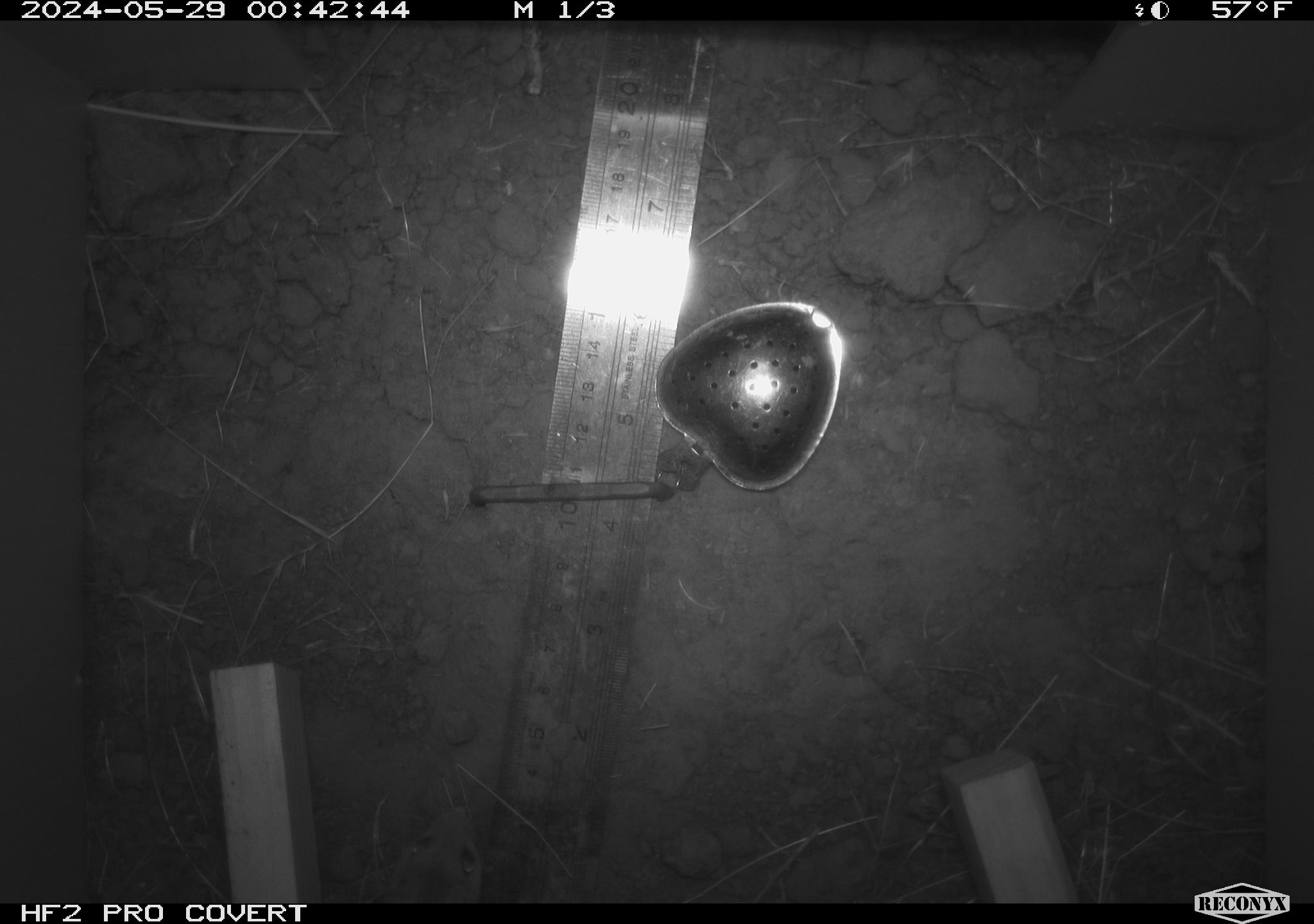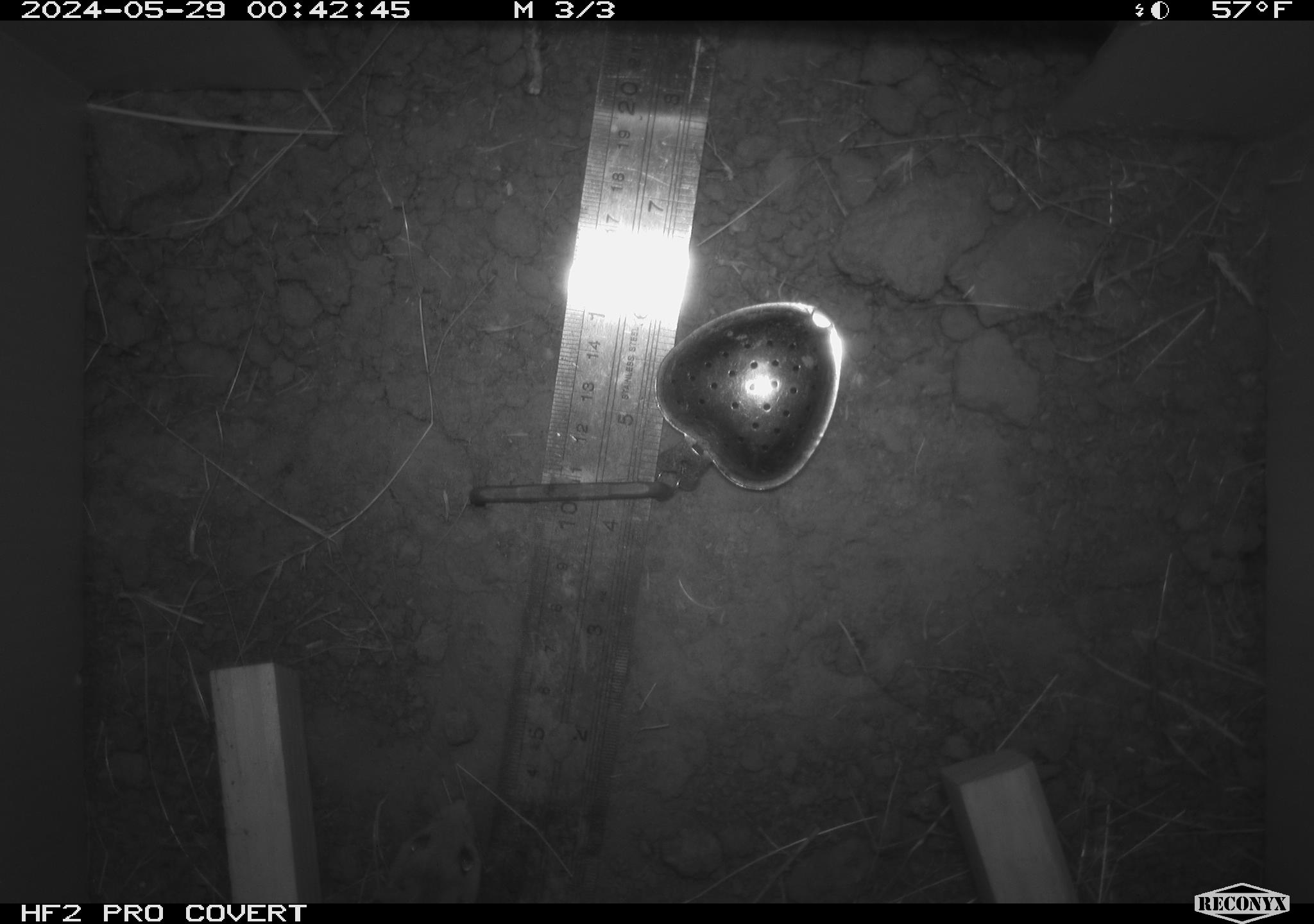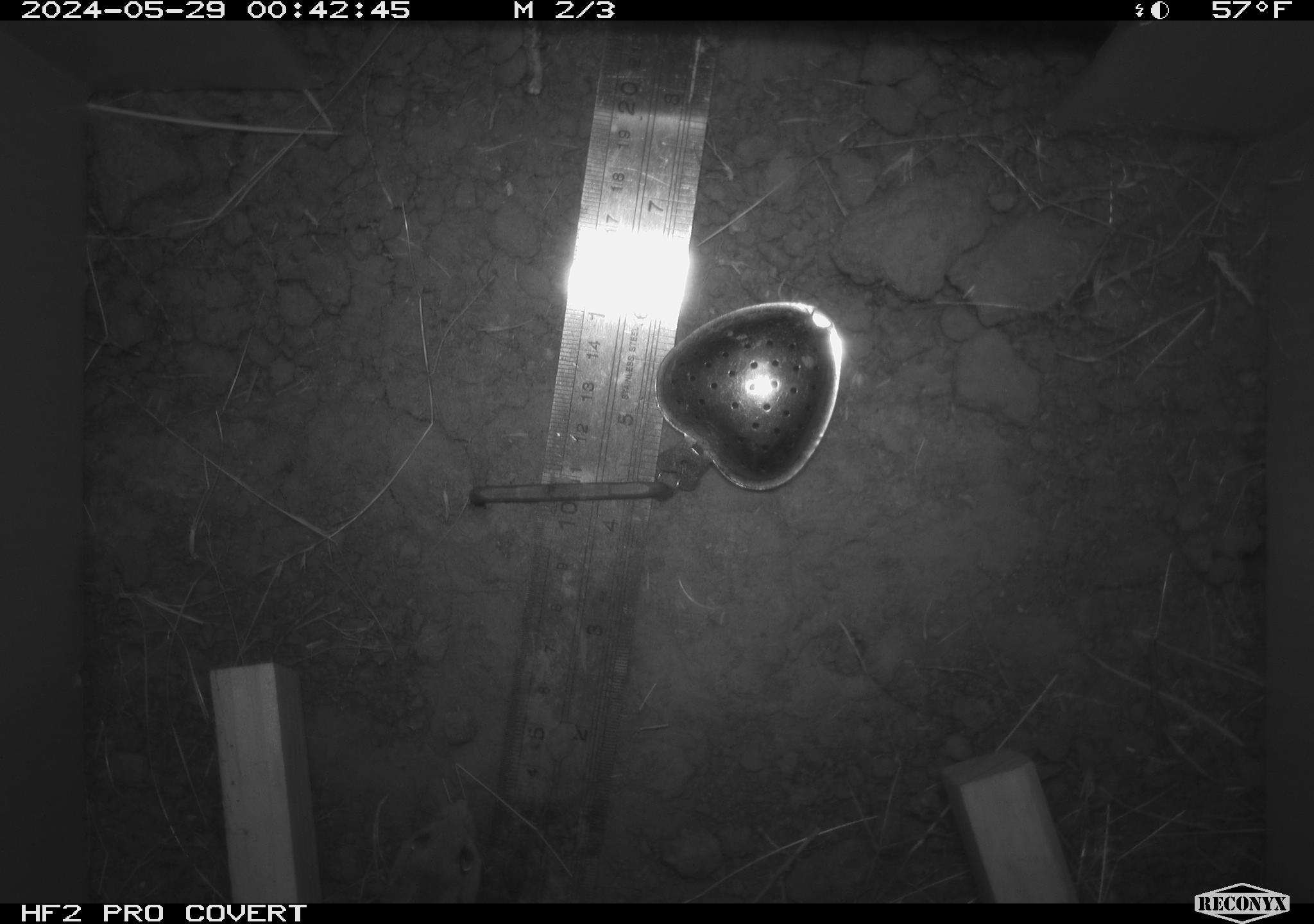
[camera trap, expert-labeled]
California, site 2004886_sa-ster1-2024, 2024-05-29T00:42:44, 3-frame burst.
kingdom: Animalia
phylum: Chordata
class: Mammalia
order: Rodentia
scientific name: Rodentia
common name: mouse species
Mouse species (Rodentia).